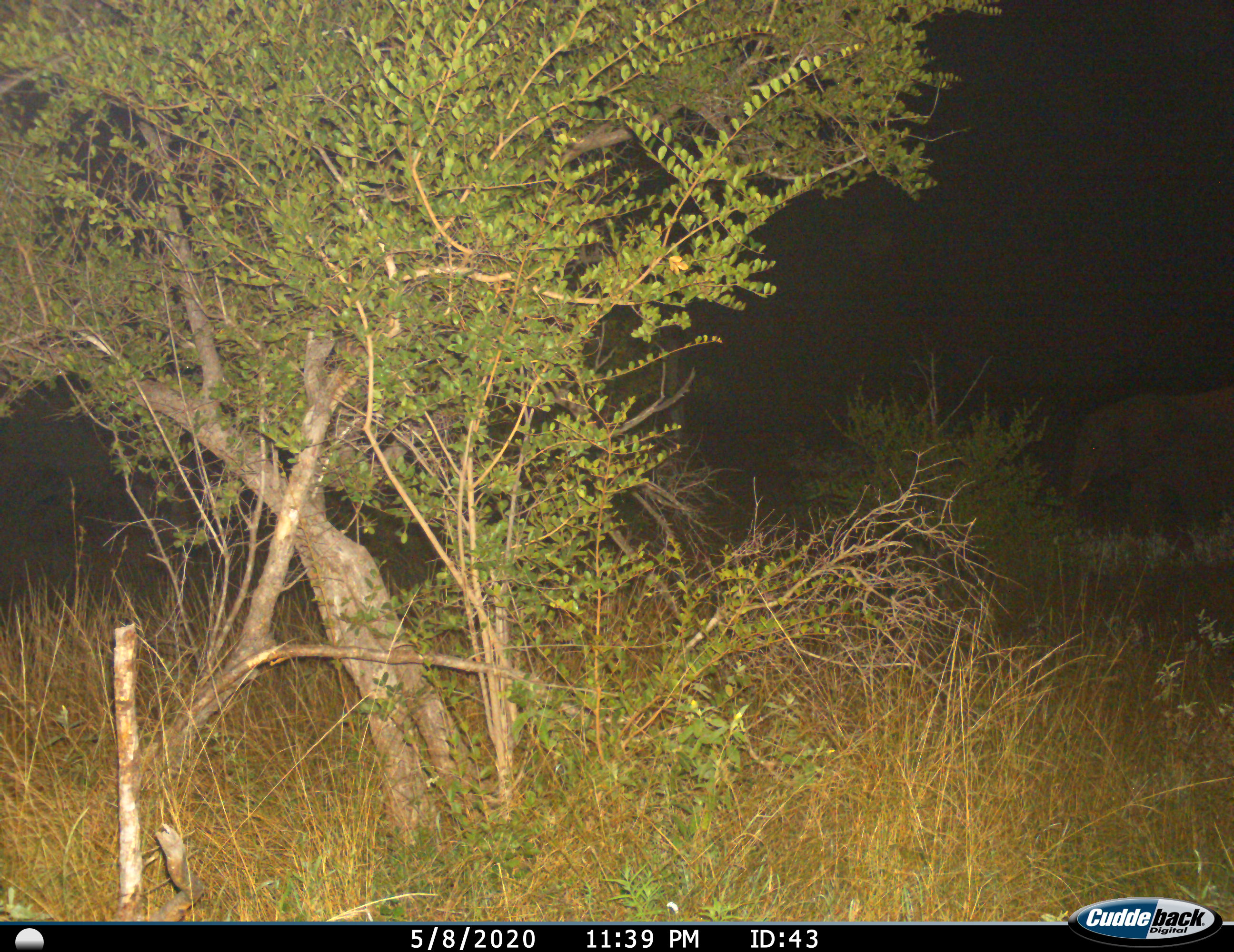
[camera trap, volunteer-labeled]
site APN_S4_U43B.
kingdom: Animalia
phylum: Chordata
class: Mammalia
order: Proboscidea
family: Elephantidae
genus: Loxodonta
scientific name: Loxodonta africana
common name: african bush elephant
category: elephant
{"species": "elephant (african bush elephant) (Loxodonta africana)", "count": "1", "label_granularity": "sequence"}